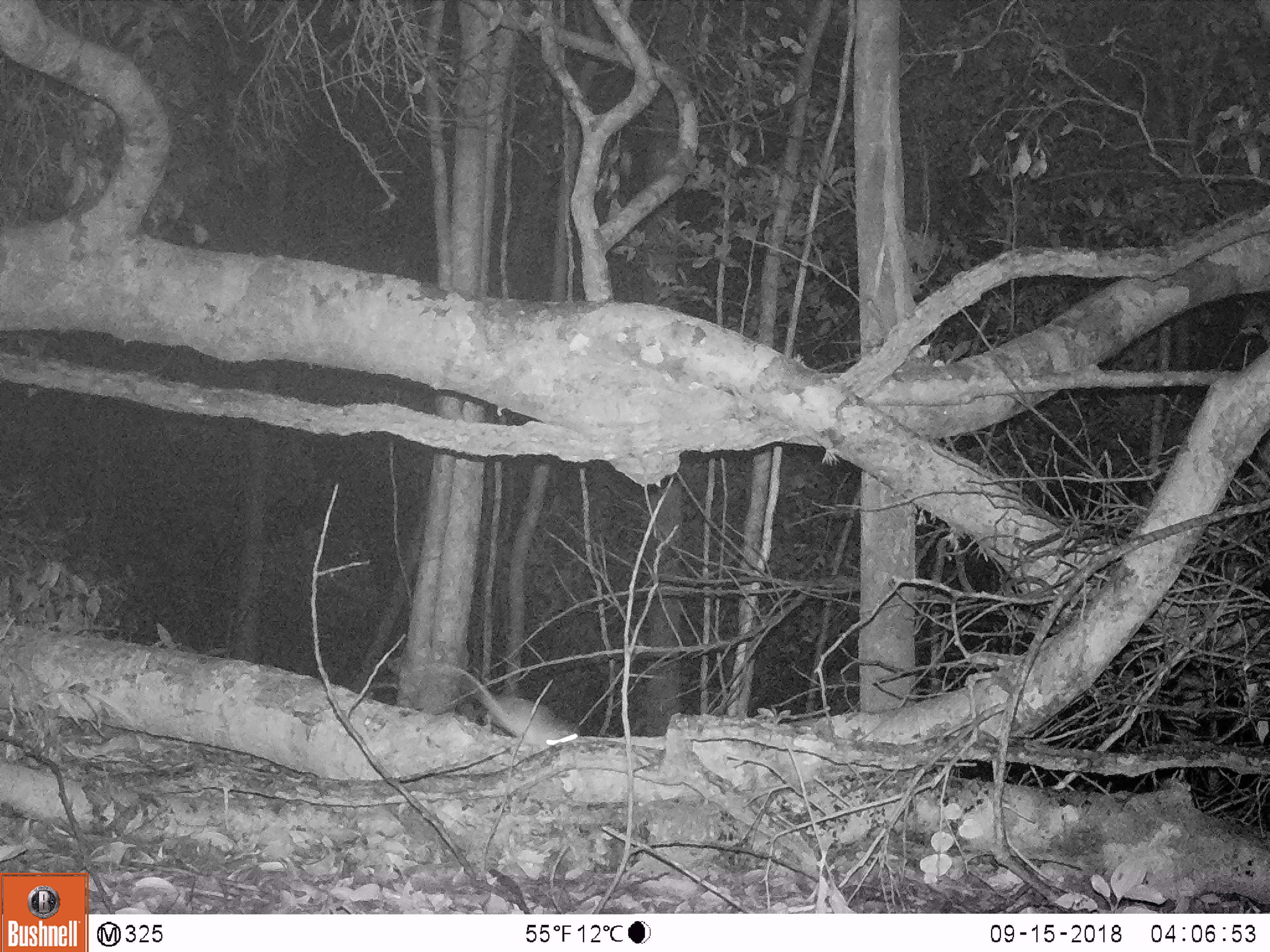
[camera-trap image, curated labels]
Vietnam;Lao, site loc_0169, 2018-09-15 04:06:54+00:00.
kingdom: Animalia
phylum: Chordata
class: Mammalia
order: Rodentia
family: Muridae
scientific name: Muridae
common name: old-world mice and rats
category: unidentified murid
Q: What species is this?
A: Unidentified murid (old-world mice and rats) (Muridae).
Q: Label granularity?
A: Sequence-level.